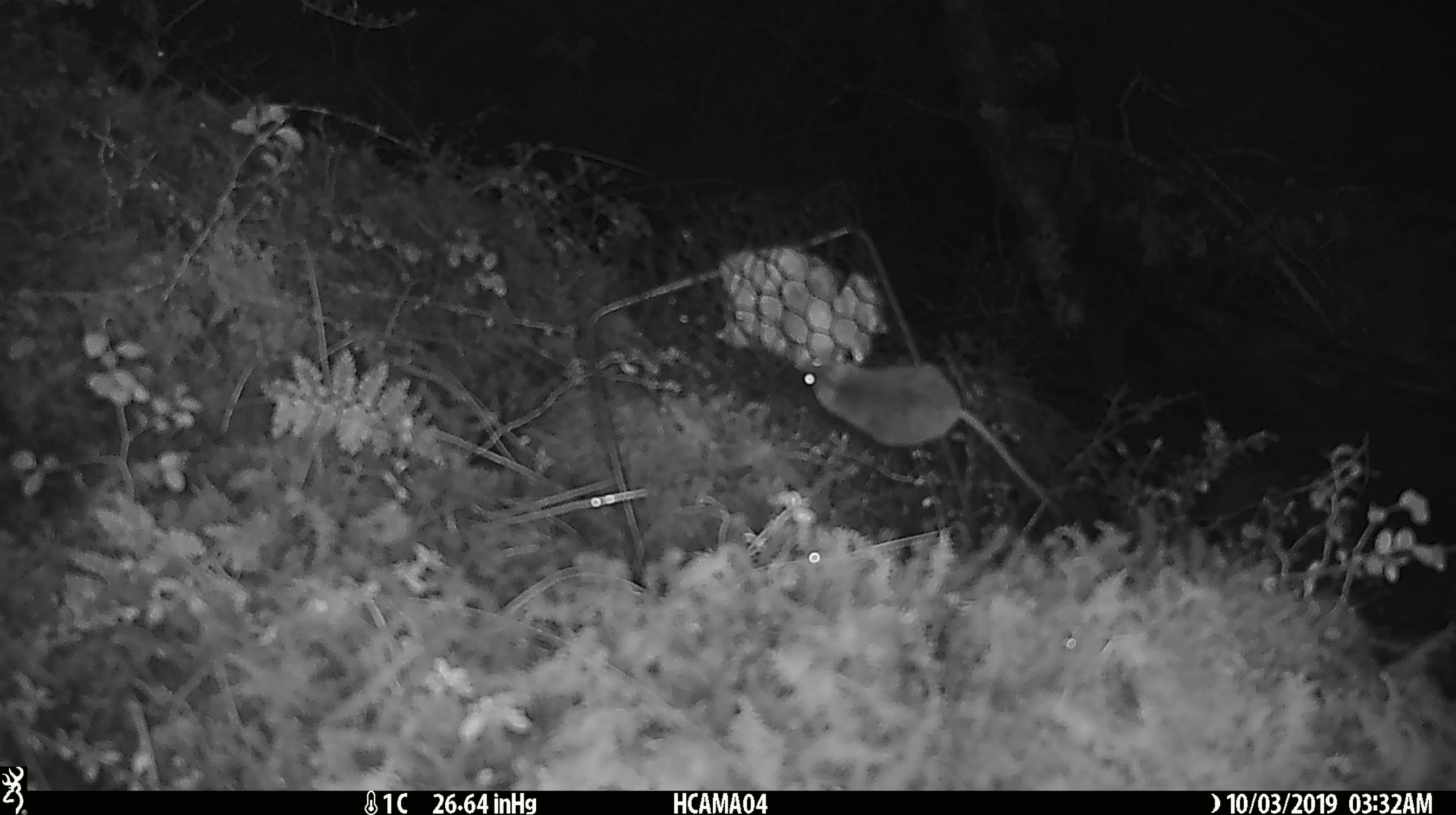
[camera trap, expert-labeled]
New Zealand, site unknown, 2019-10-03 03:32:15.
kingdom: Animalia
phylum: Chordata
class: Mammalia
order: Rodentia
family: Muridae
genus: Mus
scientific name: Mus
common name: mouse